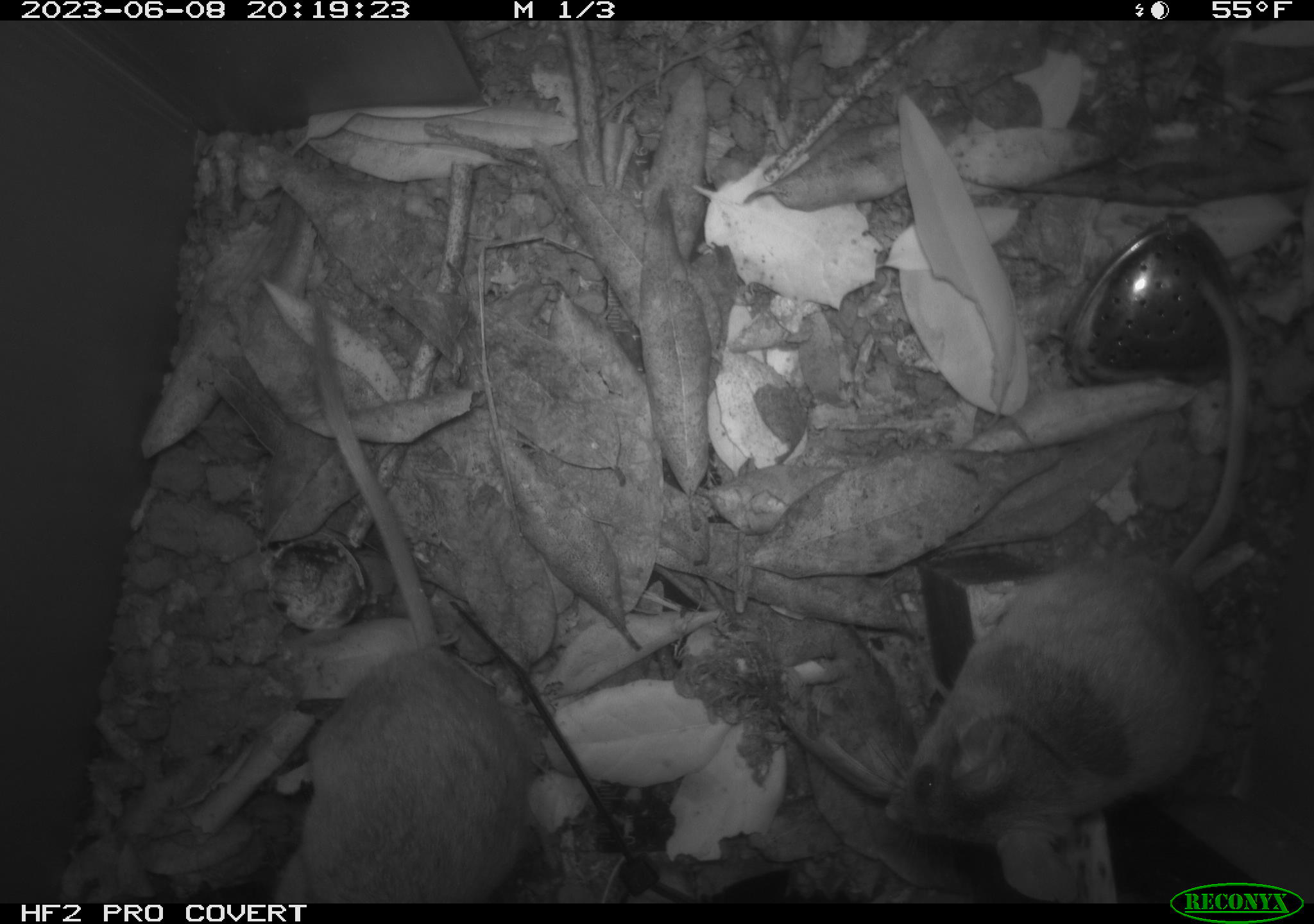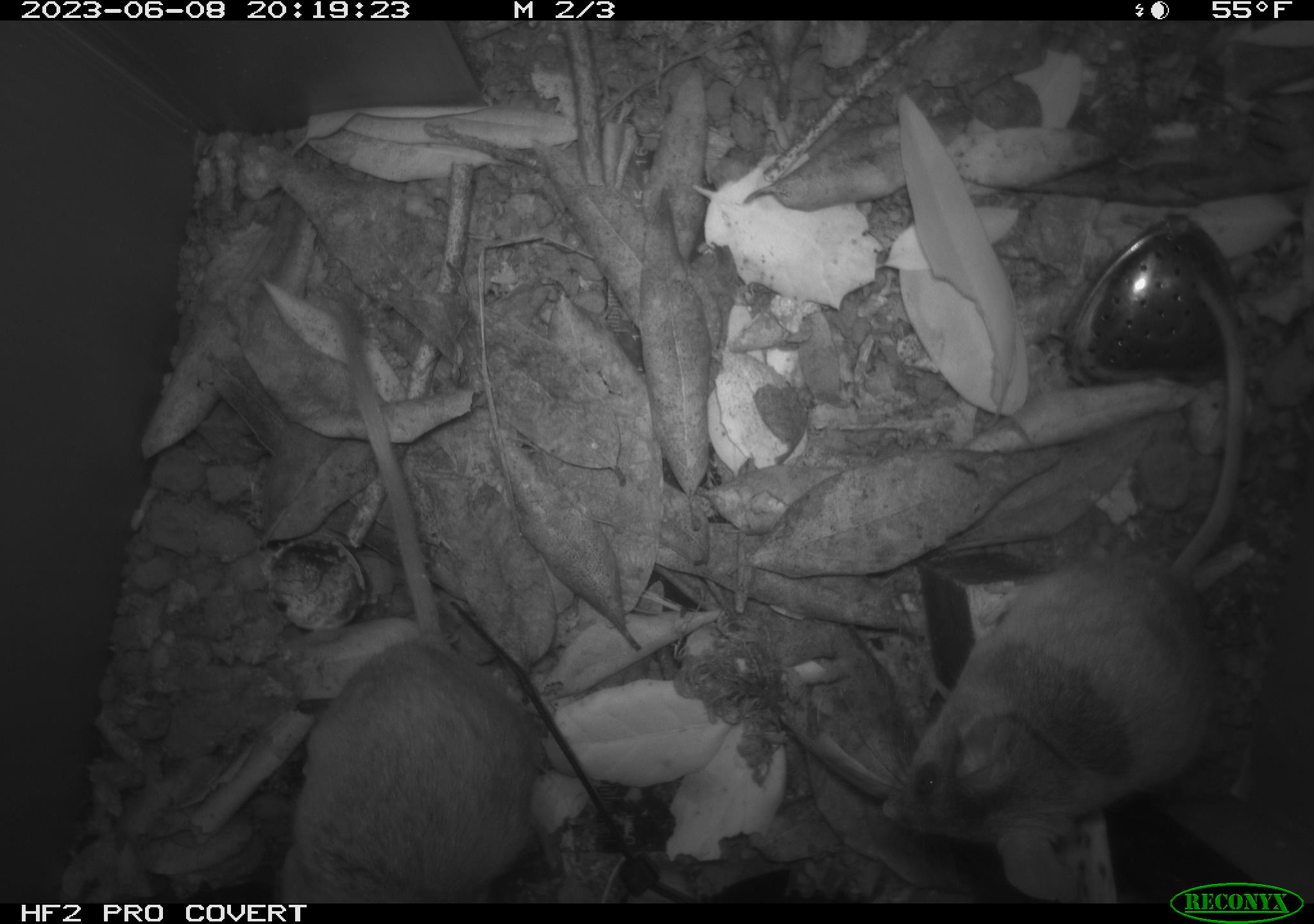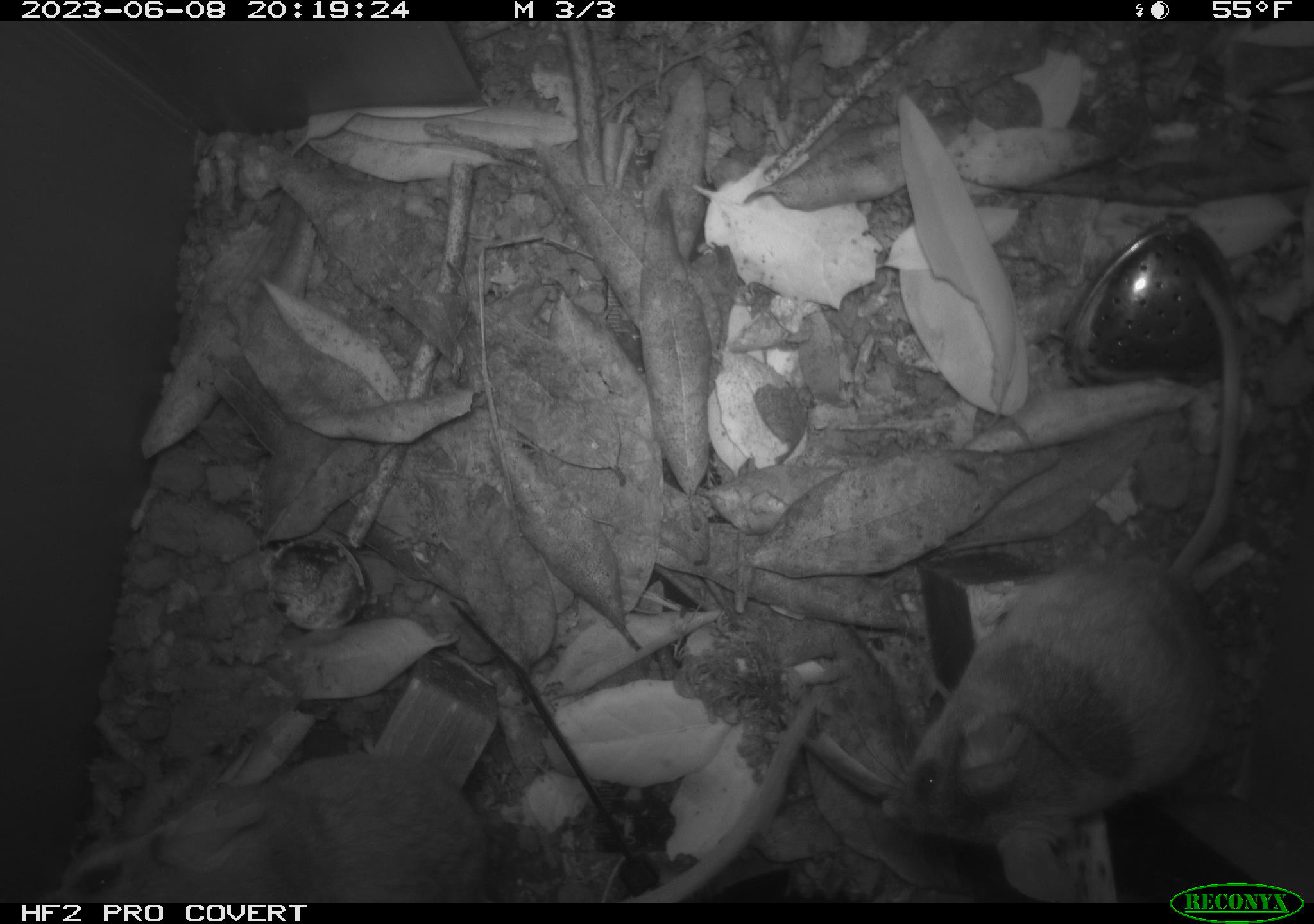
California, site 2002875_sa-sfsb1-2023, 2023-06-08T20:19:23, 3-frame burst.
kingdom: Animalia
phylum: Chordata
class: Mammalia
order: Rodentia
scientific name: Rodentia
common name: mouse species